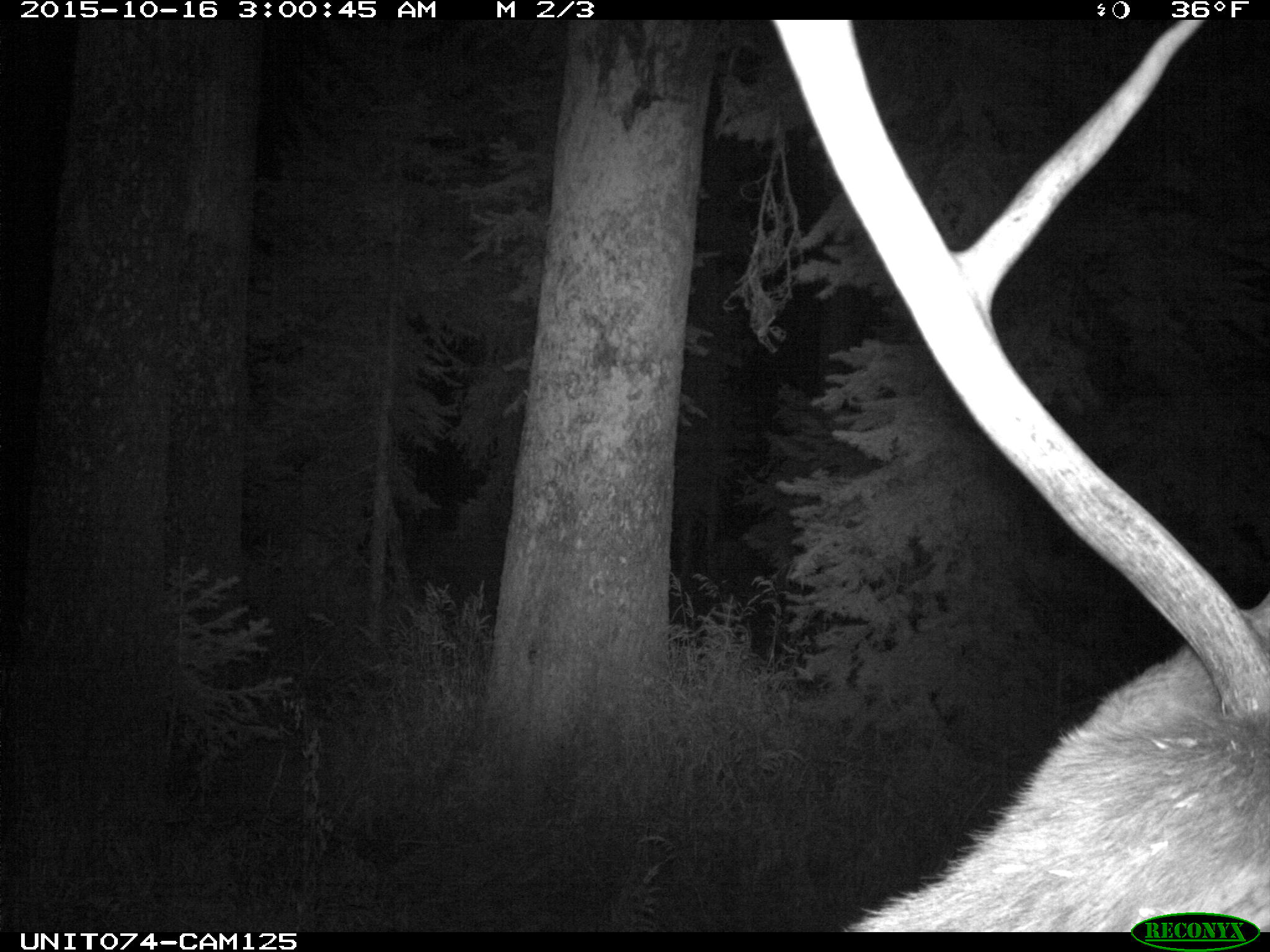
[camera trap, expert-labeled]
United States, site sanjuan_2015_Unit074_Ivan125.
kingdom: Animalia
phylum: Chordata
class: Mammalia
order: Artiodactyla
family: Cervidae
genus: Cervus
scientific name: Cervus elaphus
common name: red deer